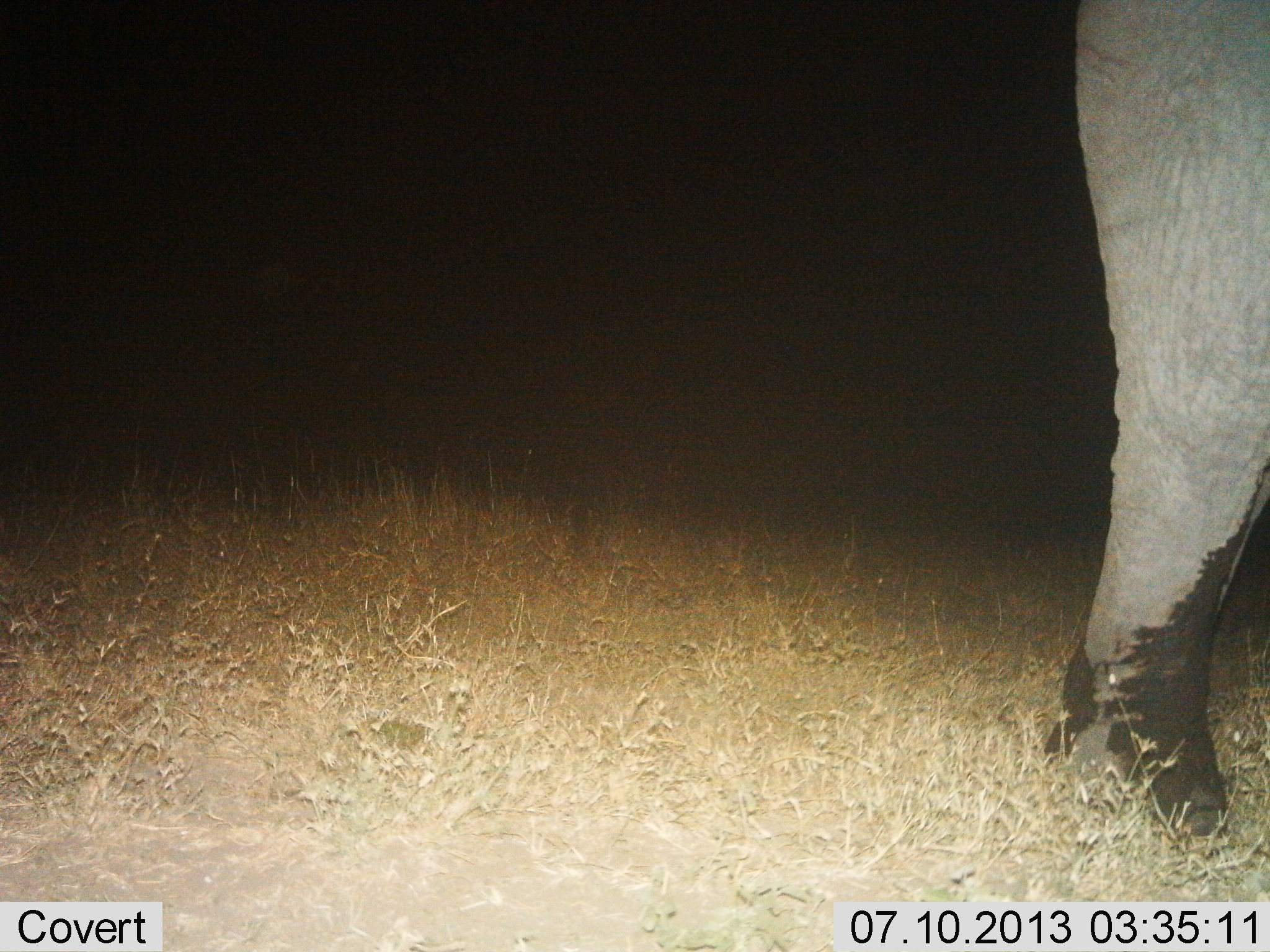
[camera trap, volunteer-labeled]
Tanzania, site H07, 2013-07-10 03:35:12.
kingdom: Animalia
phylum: Chordata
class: Mammalia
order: Proboscidea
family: Elephantidae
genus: Loxodonta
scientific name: Loxodonta africana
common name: african bush elephant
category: elephant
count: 1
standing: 67%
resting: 8%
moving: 25%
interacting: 0%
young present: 0%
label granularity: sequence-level